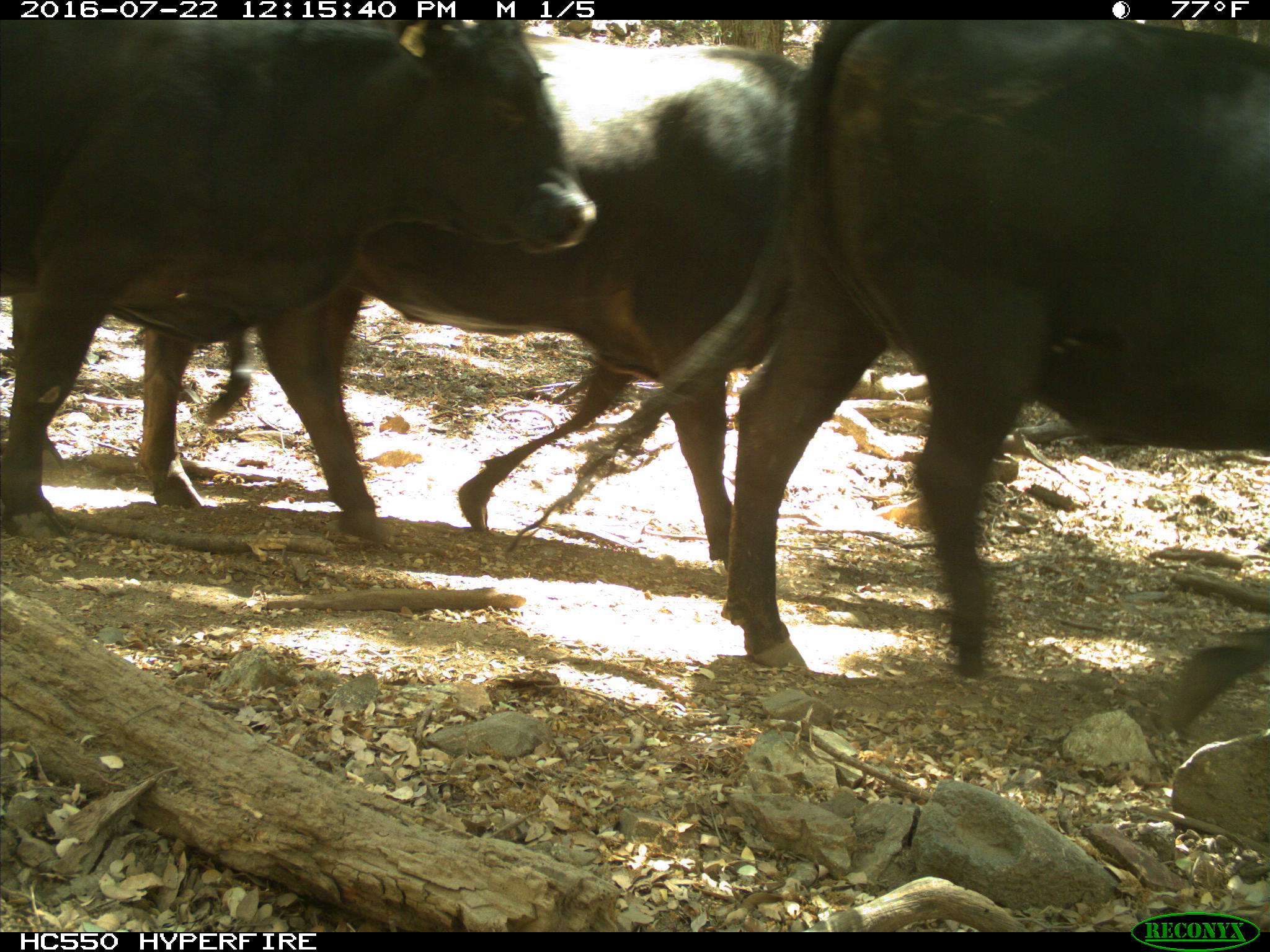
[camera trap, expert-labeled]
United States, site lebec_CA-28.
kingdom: Animalia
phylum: Chordata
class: Mammalia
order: Artiodactyla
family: Bovidae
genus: Bos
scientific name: Bos taurus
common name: domestic cow